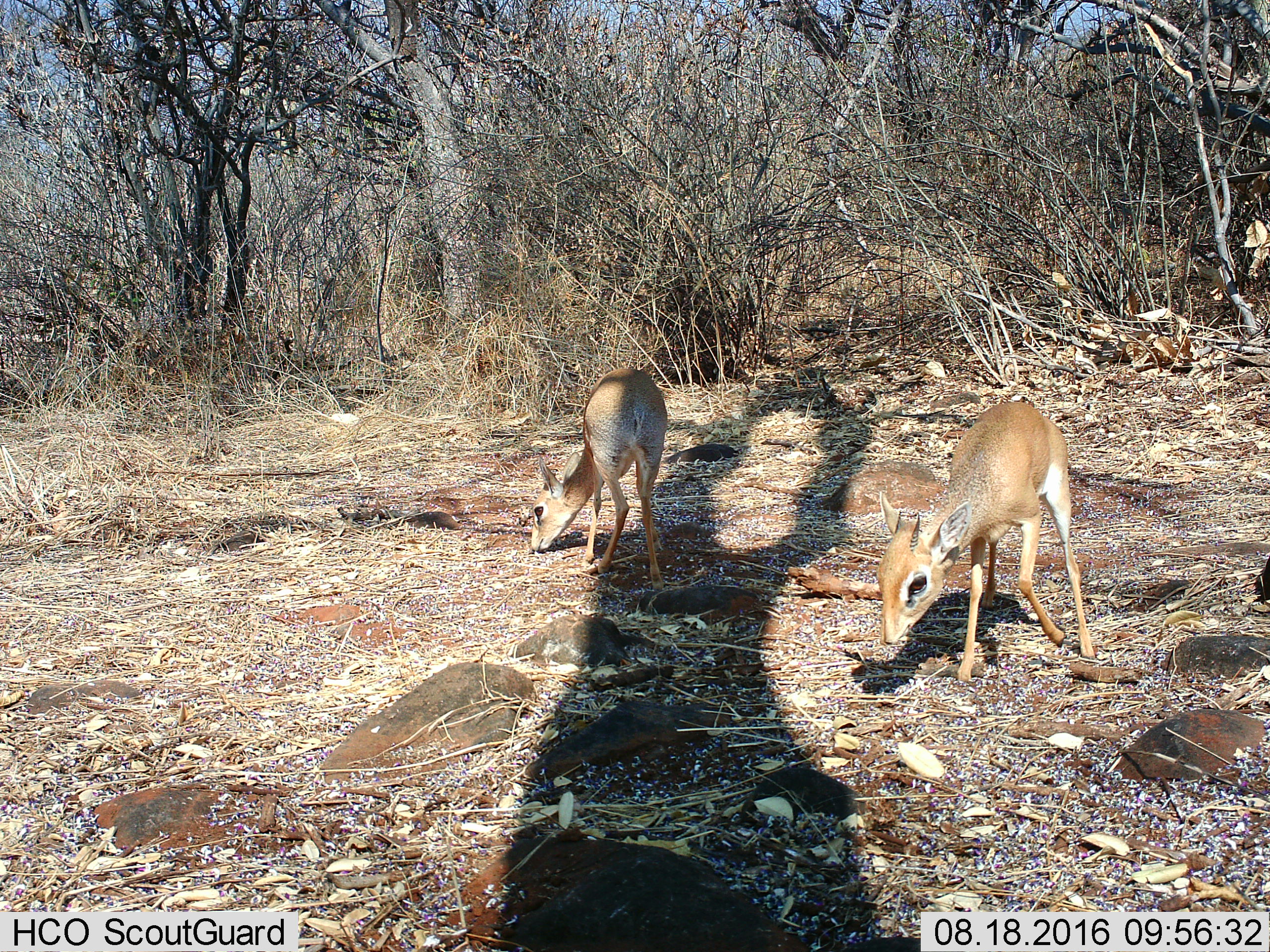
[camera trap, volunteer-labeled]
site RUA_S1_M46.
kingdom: Animalia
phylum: Chordata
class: Mammalia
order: Artiodactyla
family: Bovidae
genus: Madoqua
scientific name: Madoqua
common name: dik-dik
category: dikdik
Dikdik (dik-dik) (Madoqua), count 2. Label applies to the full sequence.